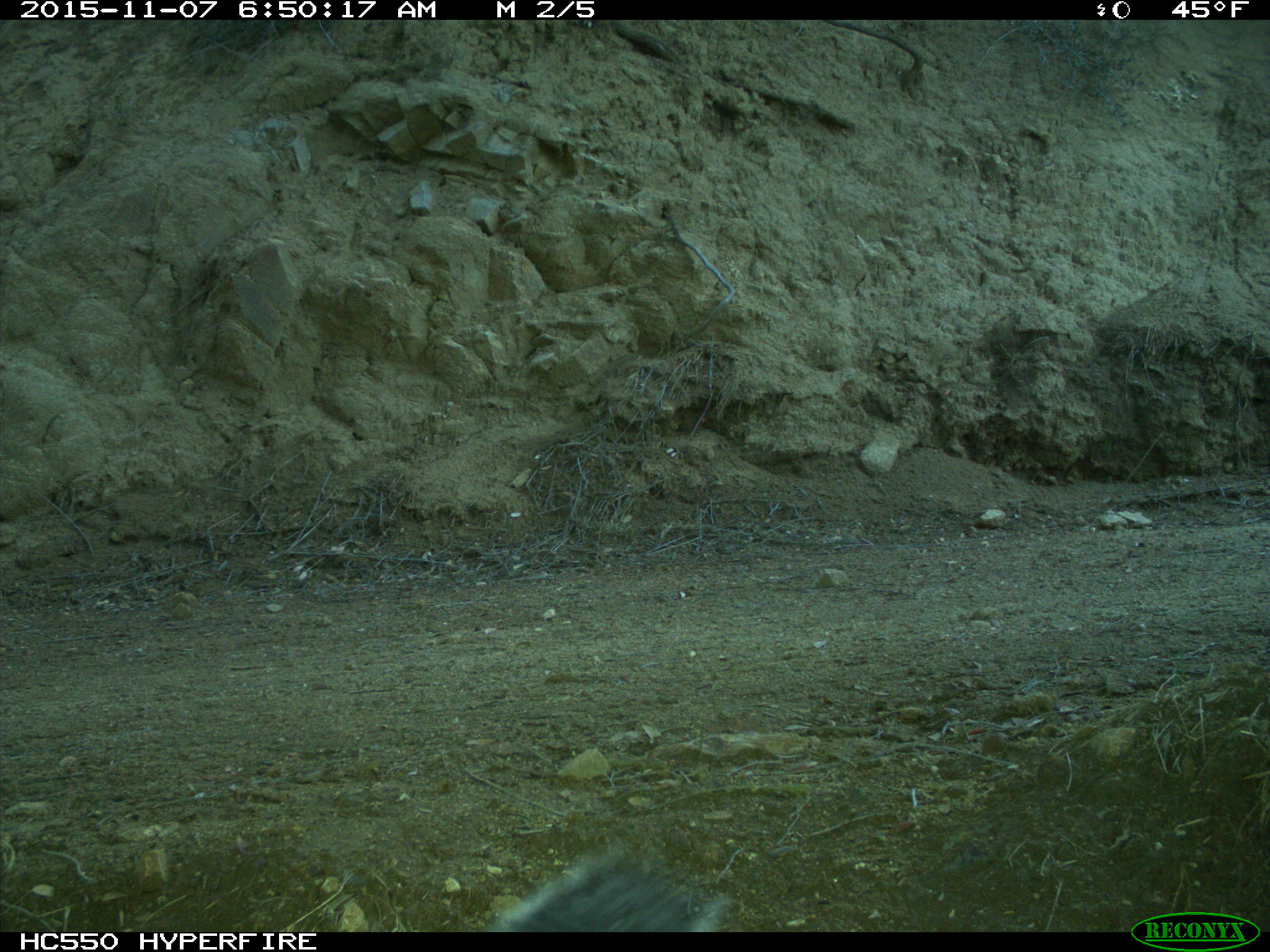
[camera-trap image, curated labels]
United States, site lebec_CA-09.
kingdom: Animalia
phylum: Chordata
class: Mammalia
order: Rodentia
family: Sciuridae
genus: Sciurus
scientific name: Sciurus carolinensis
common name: eastern gray squirrel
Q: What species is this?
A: Sciurus carolinensis (eastern gray squirrel).